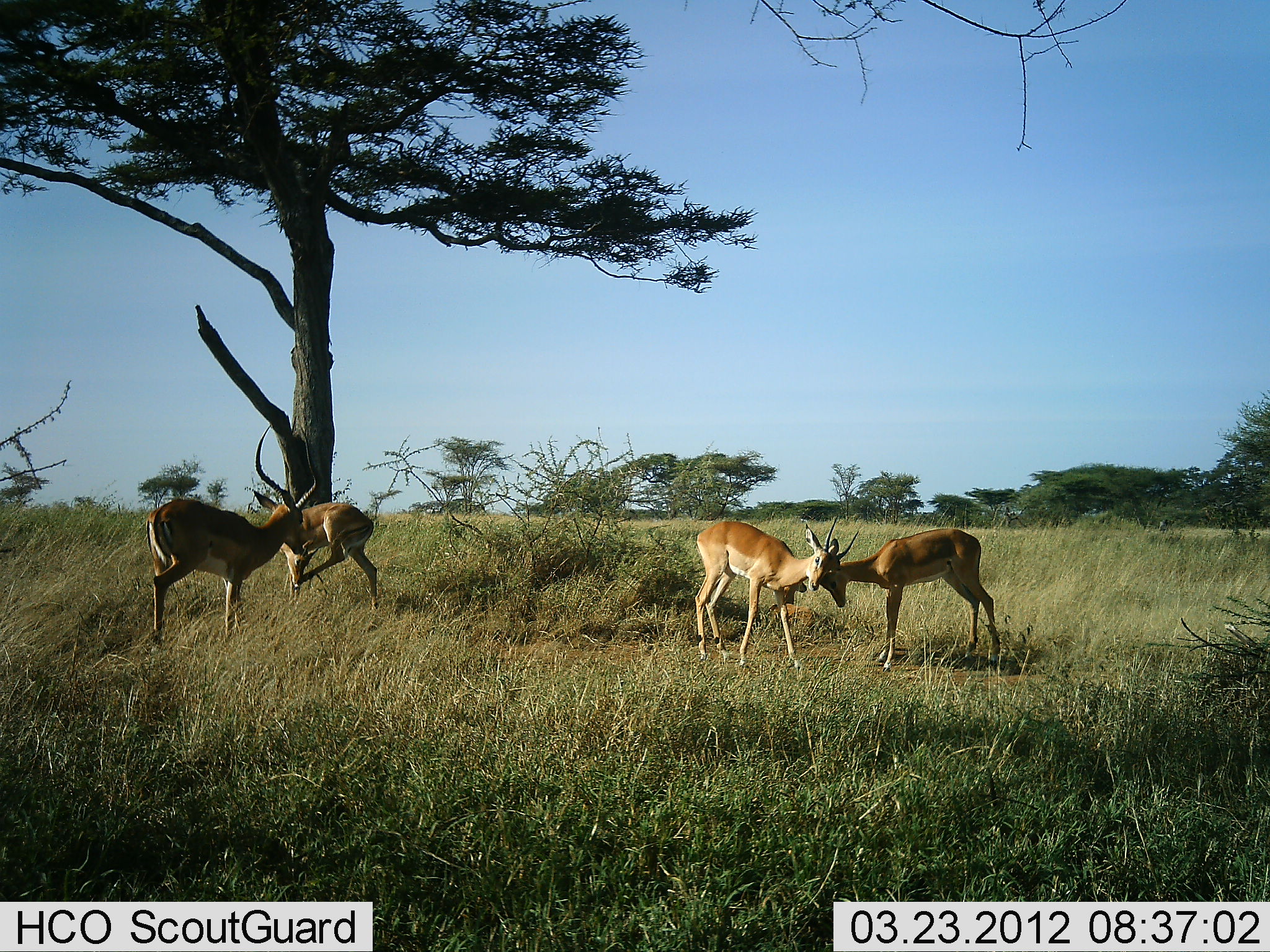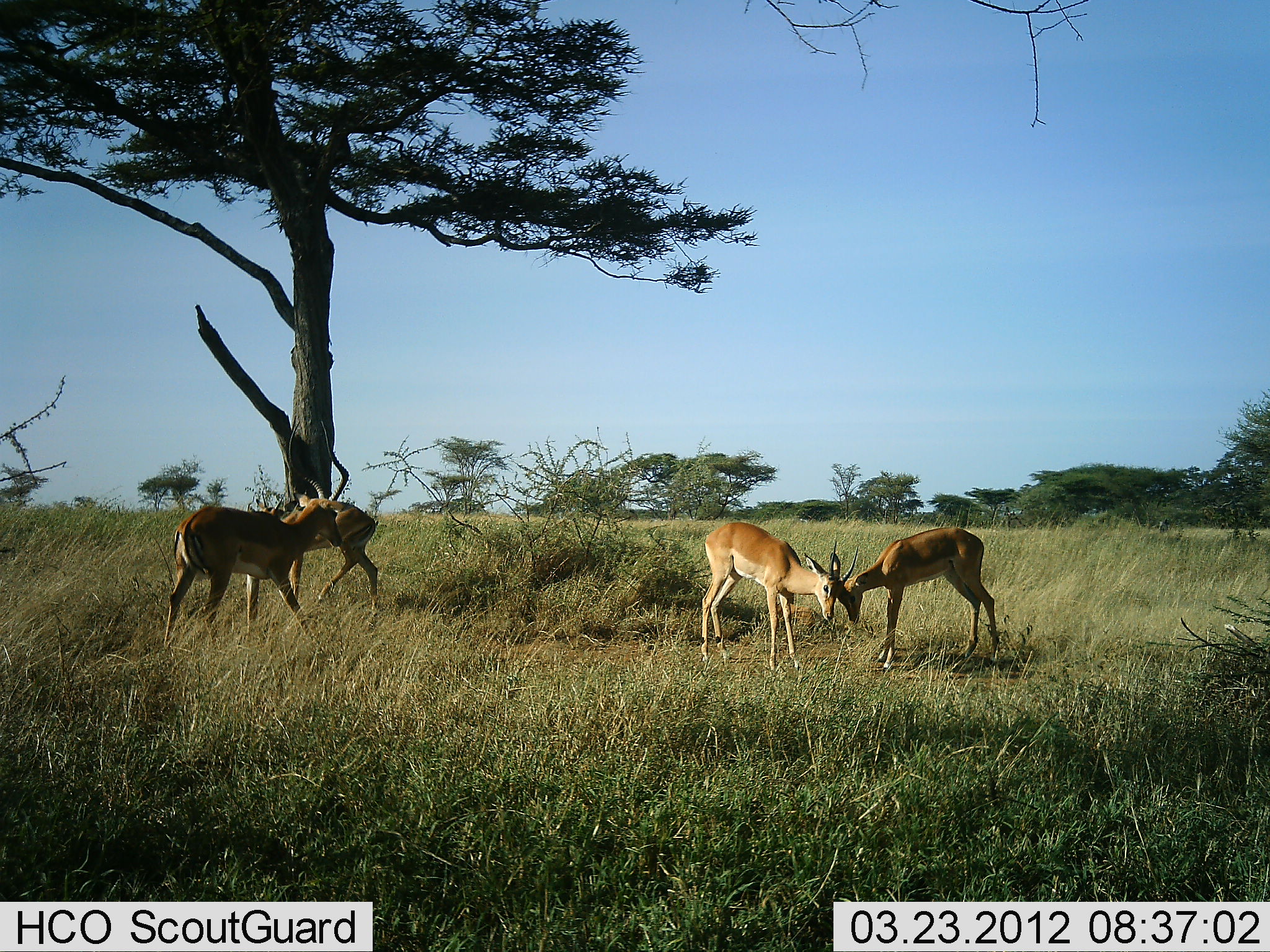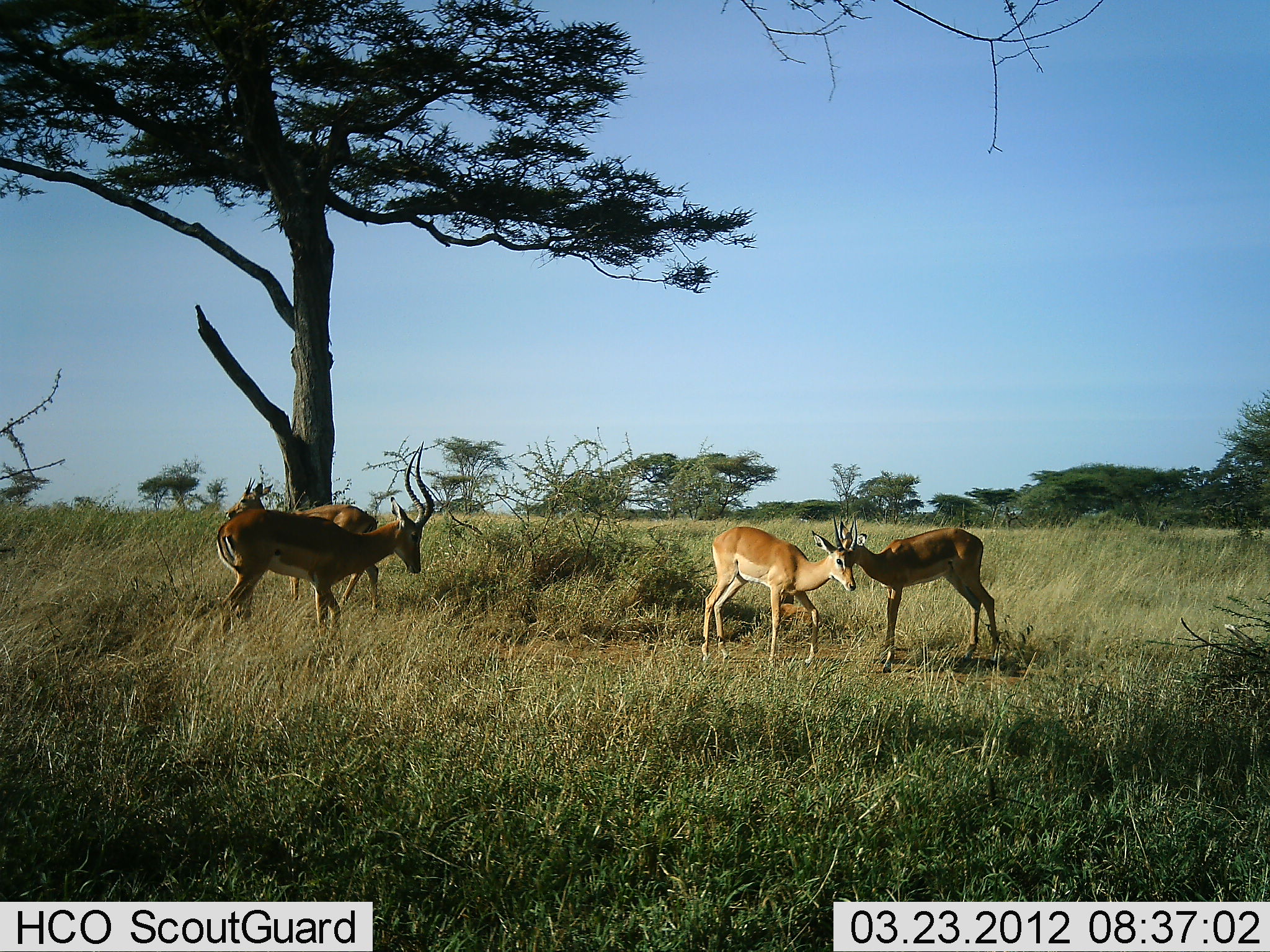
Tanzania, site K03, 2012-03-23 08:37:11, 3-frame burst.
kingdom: Animalia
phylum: Chordata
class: Mammalia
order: Artiodactyla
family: Bovidae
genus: Aepyceros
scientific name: Aepyceros melampus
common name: impala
Impala (Aepyceros melampus), count 4. Behavior (volunteer vote fractions): standing 60%, resting 3%, moving 53%, interacting 57%. Young present (vote fraction): 10%. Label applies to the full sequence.